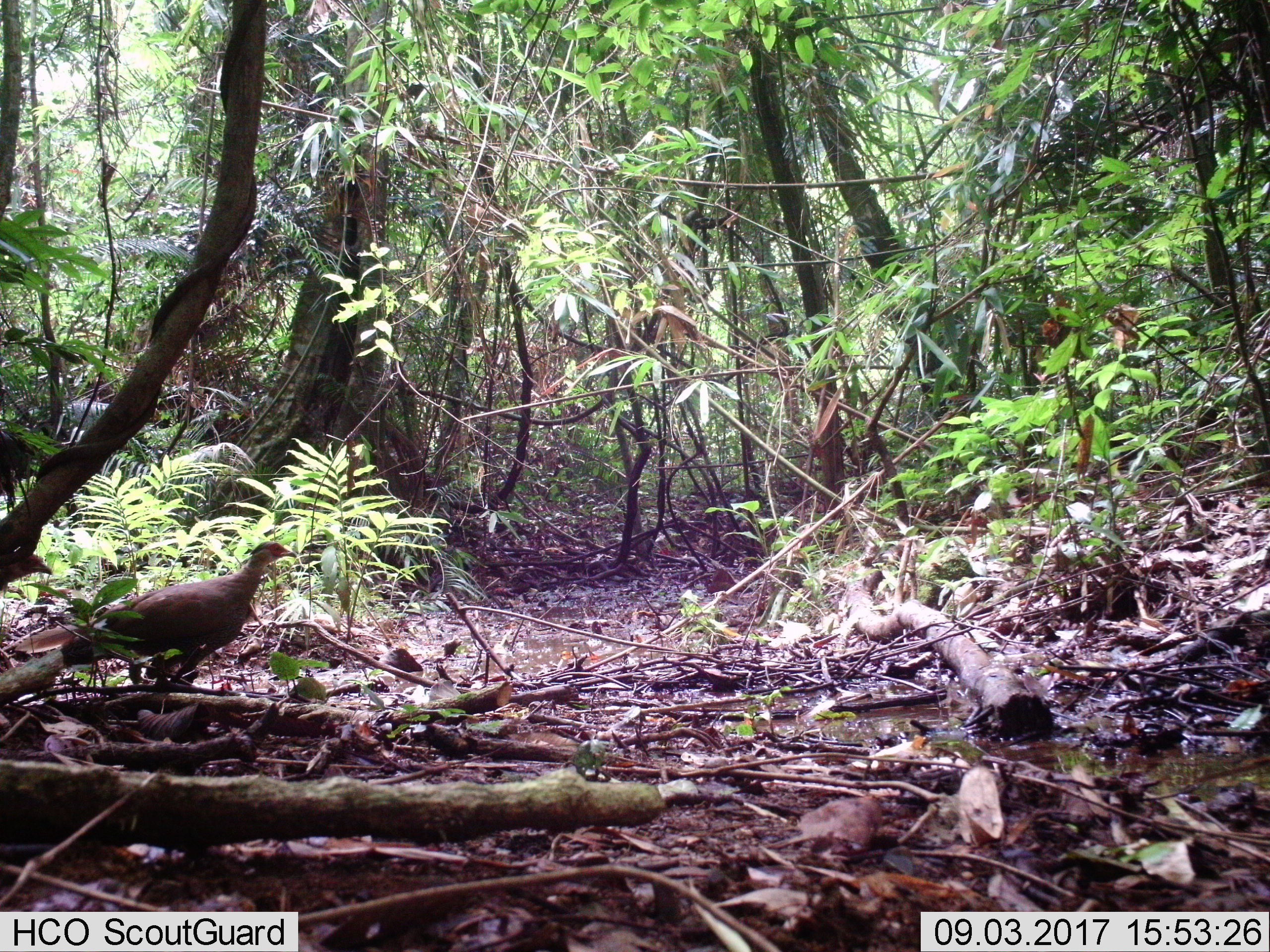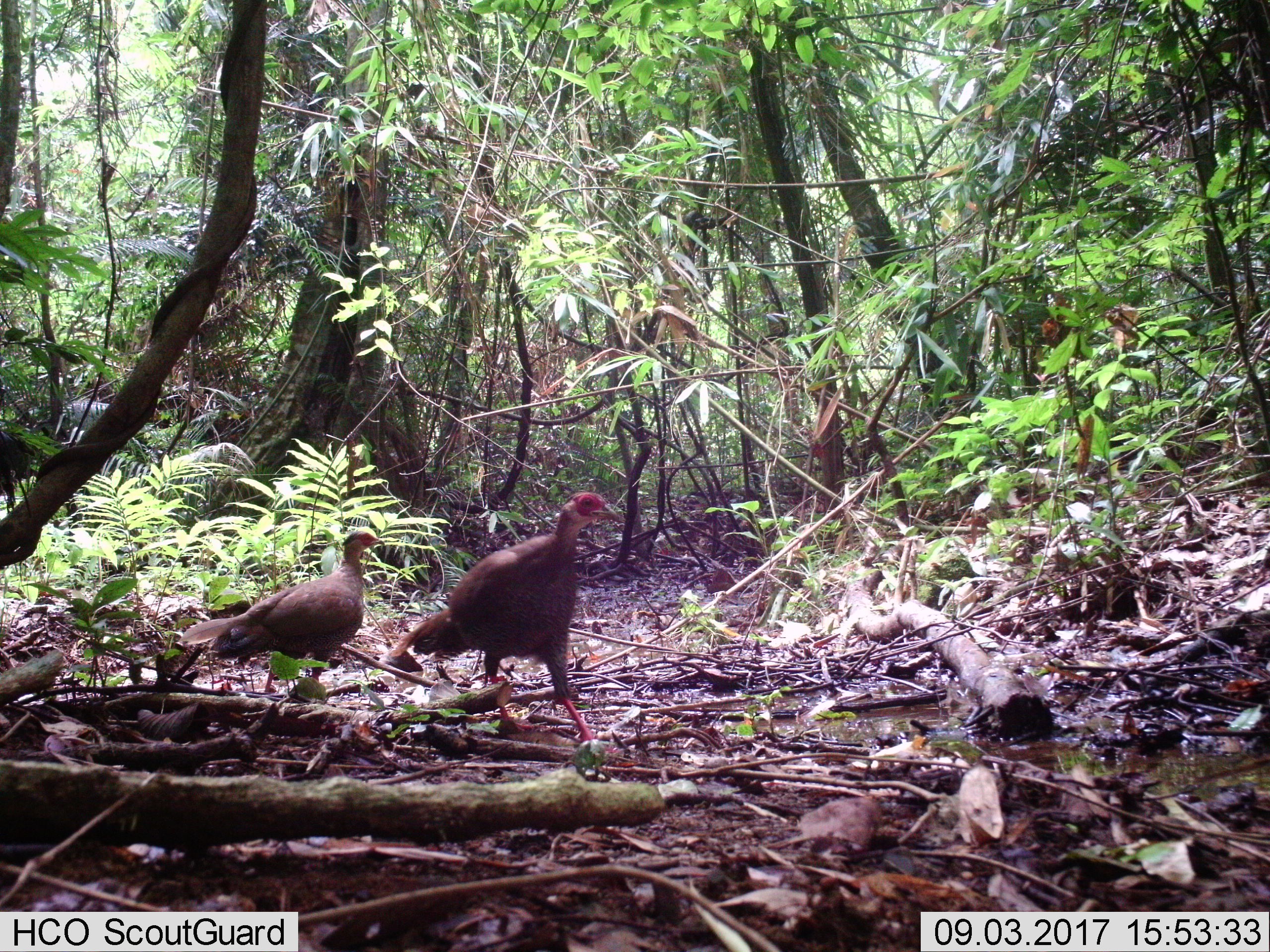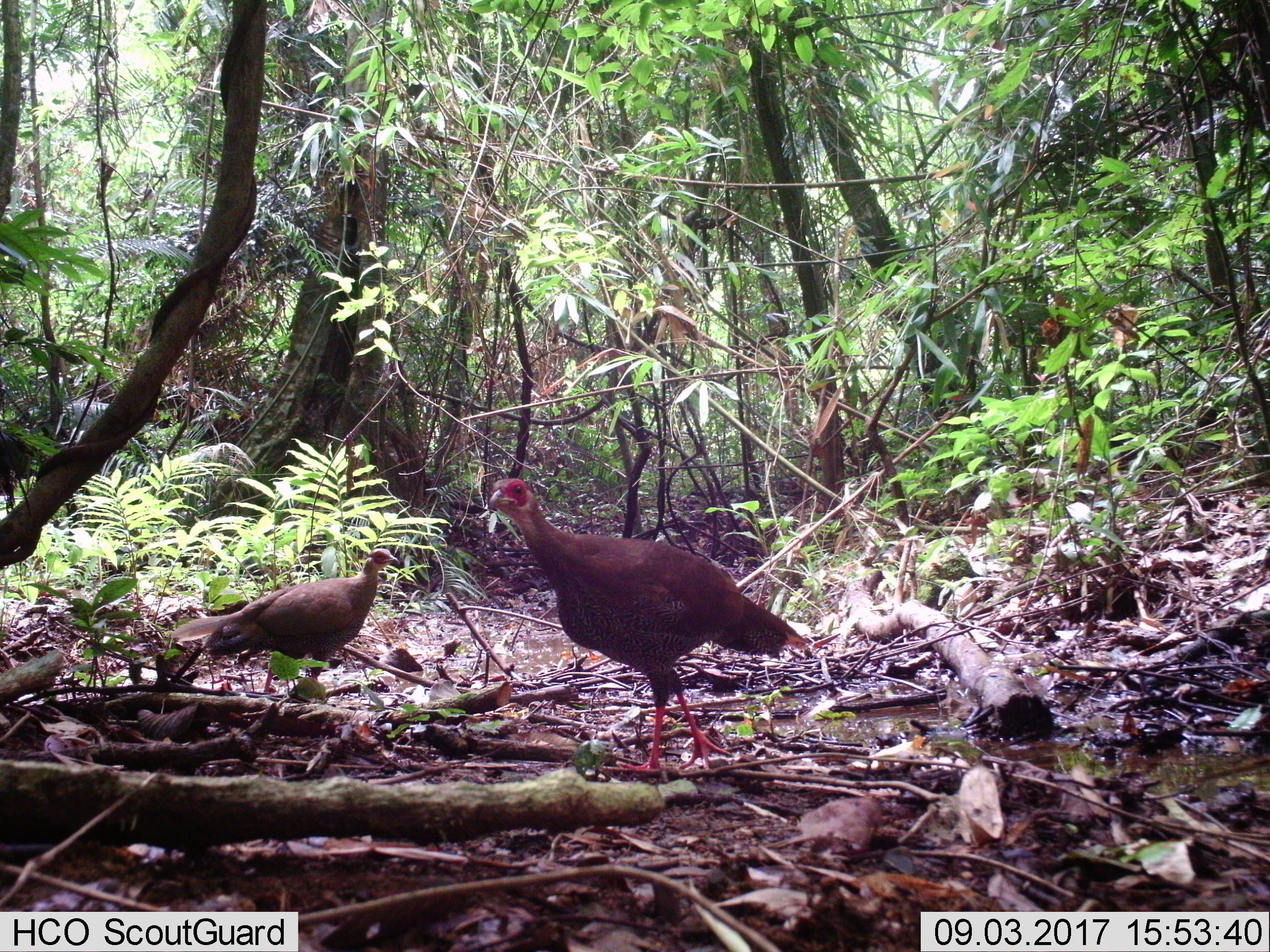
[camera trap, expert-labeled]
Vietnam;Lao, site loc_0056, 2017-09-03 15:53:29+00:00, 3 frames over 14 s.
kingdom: Animalia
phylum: Chordata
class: Aves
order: Galliformes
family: Phasianidae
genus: Lophura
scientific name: Lophura nycthemera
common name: silver pheasant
Silver pheasant (Lophura nycthemera). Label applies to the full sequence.